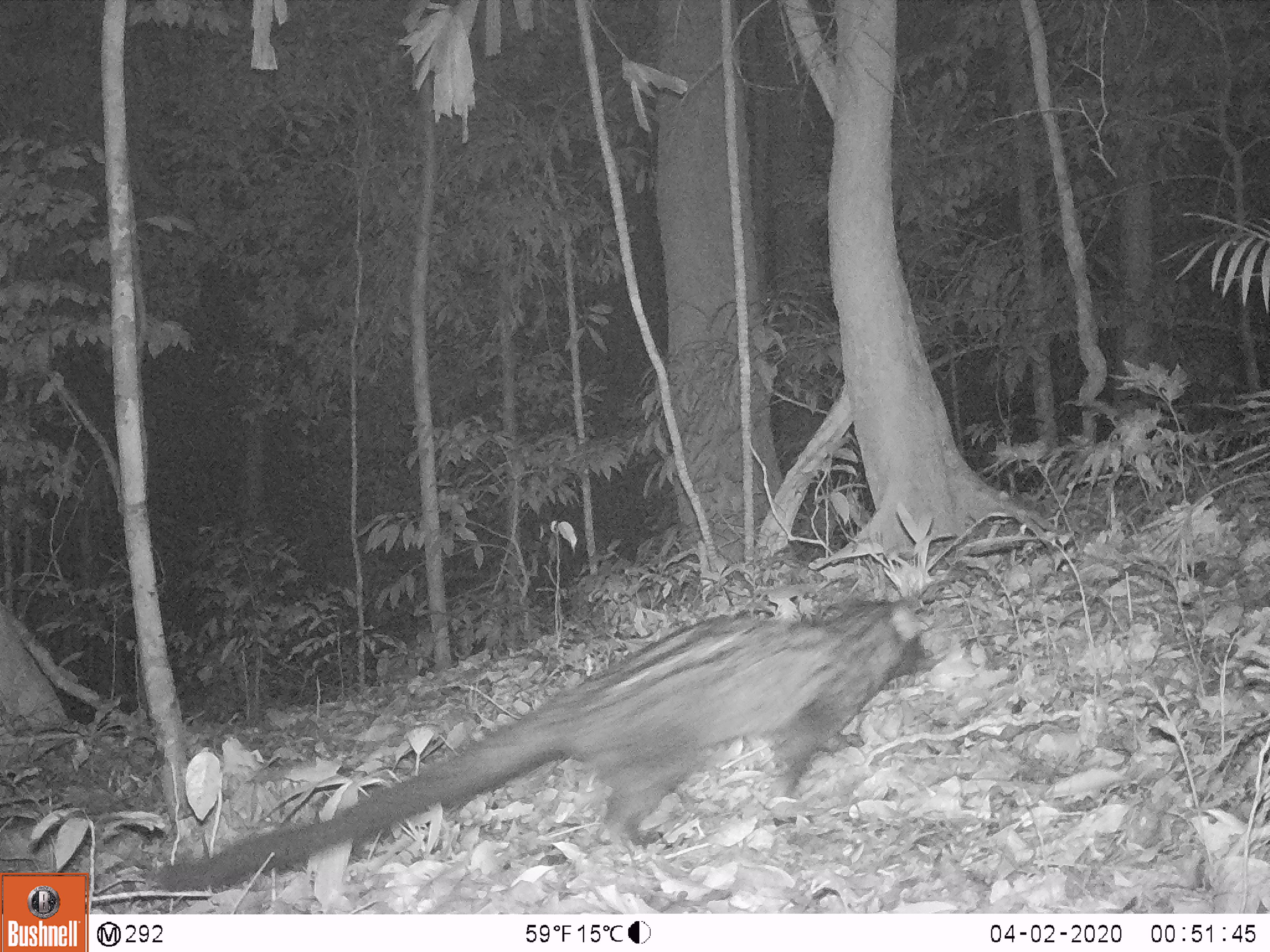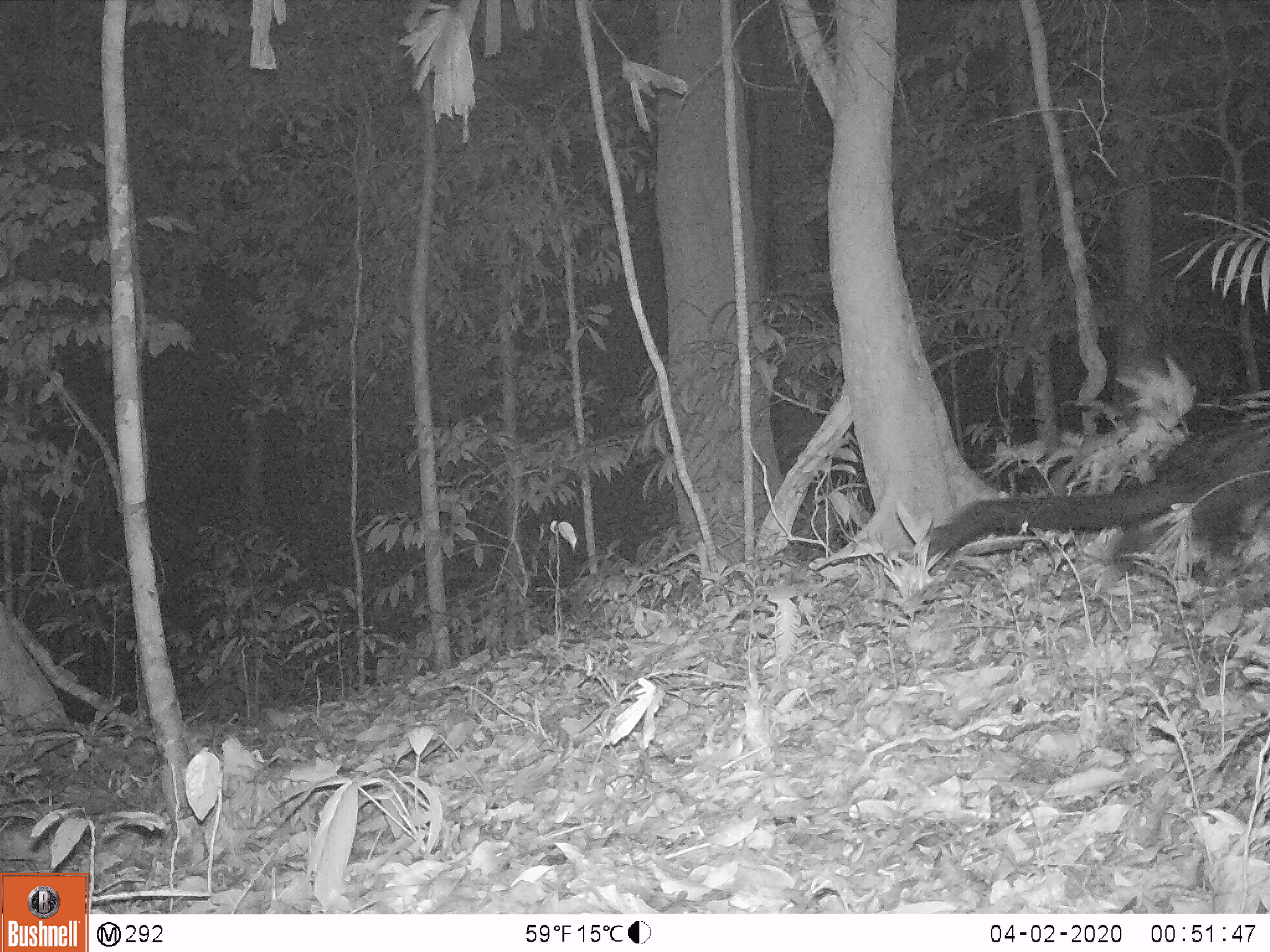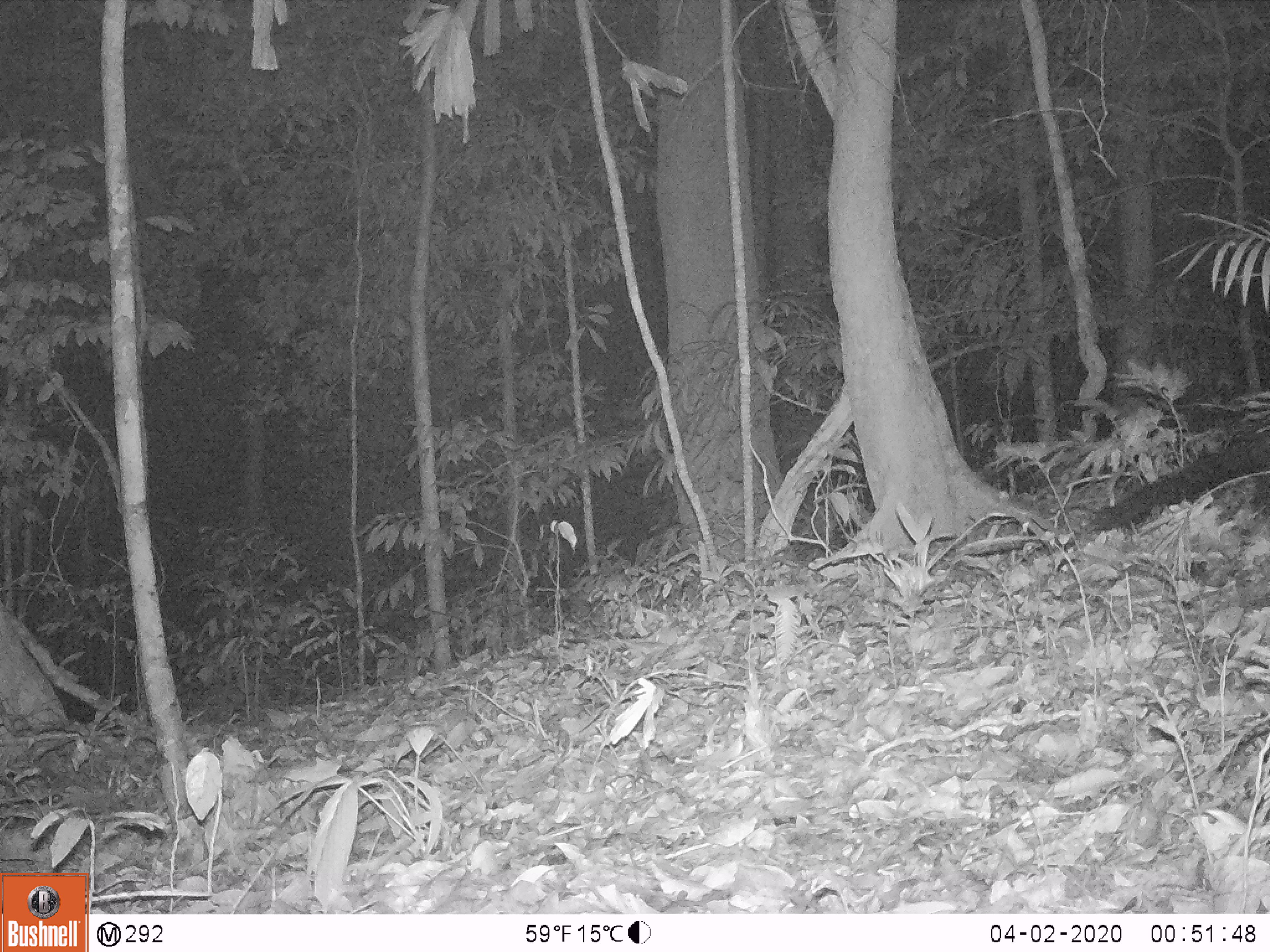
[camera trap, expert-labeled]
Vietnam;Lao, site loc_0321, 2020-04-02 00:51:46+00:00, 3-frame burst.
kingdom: Animalia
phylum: Chordata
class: Mammalia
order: Carnivora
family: Viverridae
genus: Paradoxurus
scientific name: Paradoxurus hermaphroditus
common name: common palm civet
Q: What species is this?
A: Common palm civet (Paradoxurus hermaphroditus).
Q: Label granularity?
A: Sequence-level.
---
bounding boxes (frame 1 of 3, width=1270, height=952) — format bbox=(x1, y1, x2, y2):
common palm civet: bbox=(154, 594, 941, 898)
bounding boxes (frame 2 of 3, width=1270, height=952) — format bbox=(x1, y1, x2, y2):
common palm civet: bbox=(925, 418, 1270, 575)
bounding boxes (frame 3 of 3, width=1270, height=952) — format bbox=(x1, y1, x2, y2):
common palm civet: bbox=(1087, 423, 1269, 539)